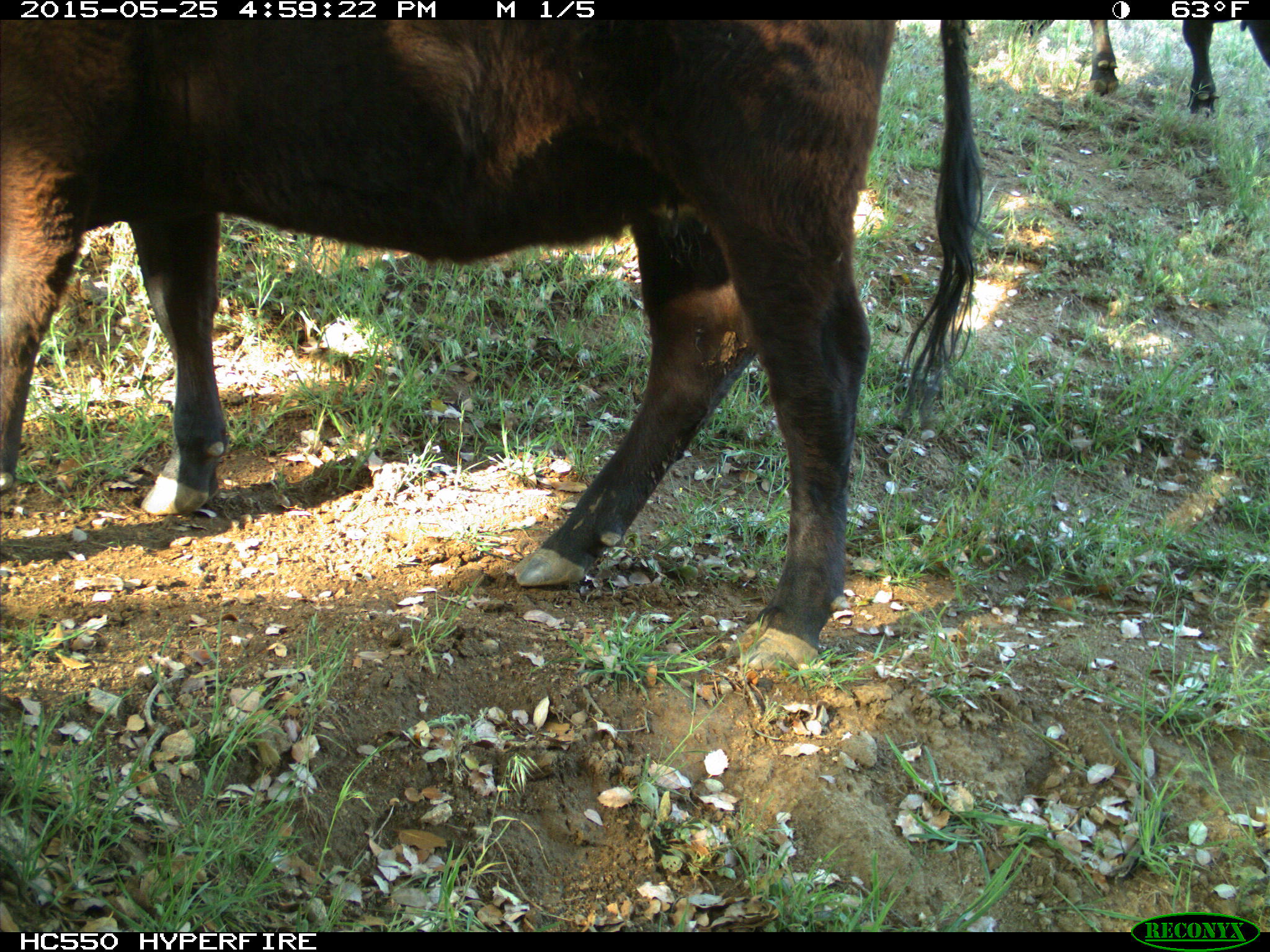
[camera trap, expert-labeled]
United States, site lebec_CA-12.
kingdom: Animalia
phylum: Chordata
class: Mammalia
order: Artiodactyla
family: Bovidae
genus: Bos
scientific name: Bos taurus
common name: domestic cow